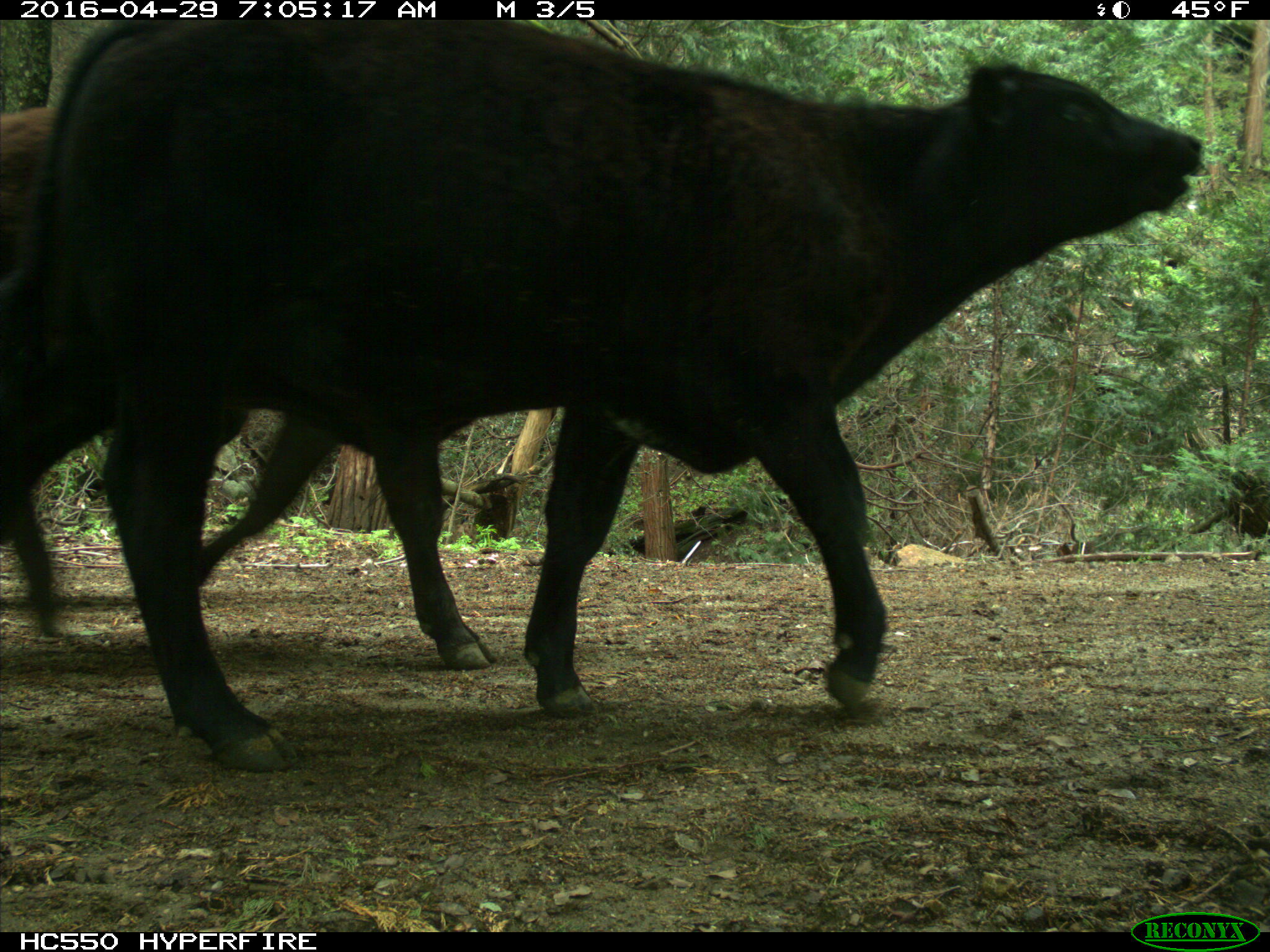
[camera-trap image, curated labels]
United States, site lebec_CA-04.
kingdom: Animalia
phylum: Chordata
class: Mammalia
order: Artiodactyla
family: Bovidae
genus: Bos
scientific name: Bos taurus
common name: domestic cow